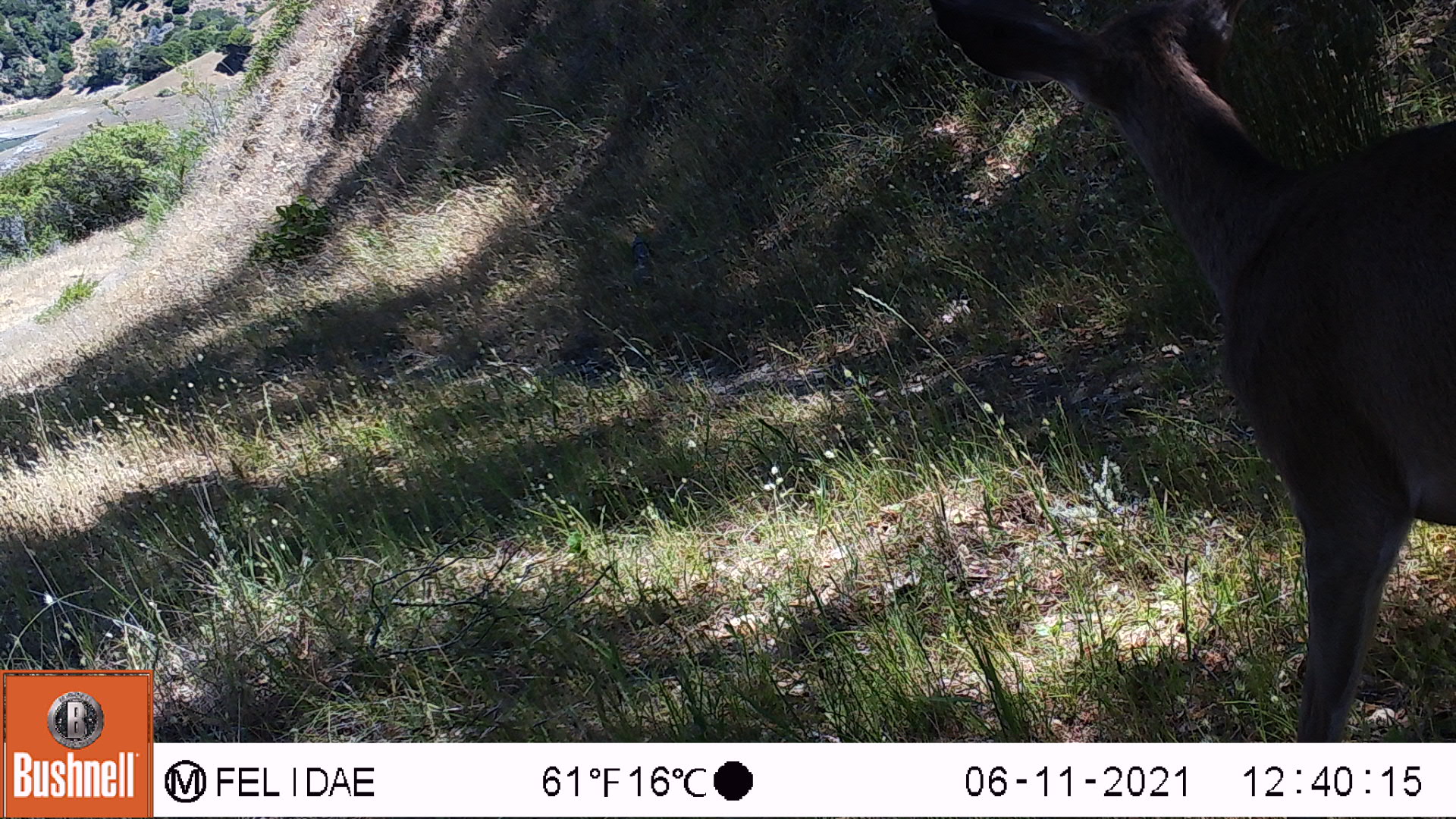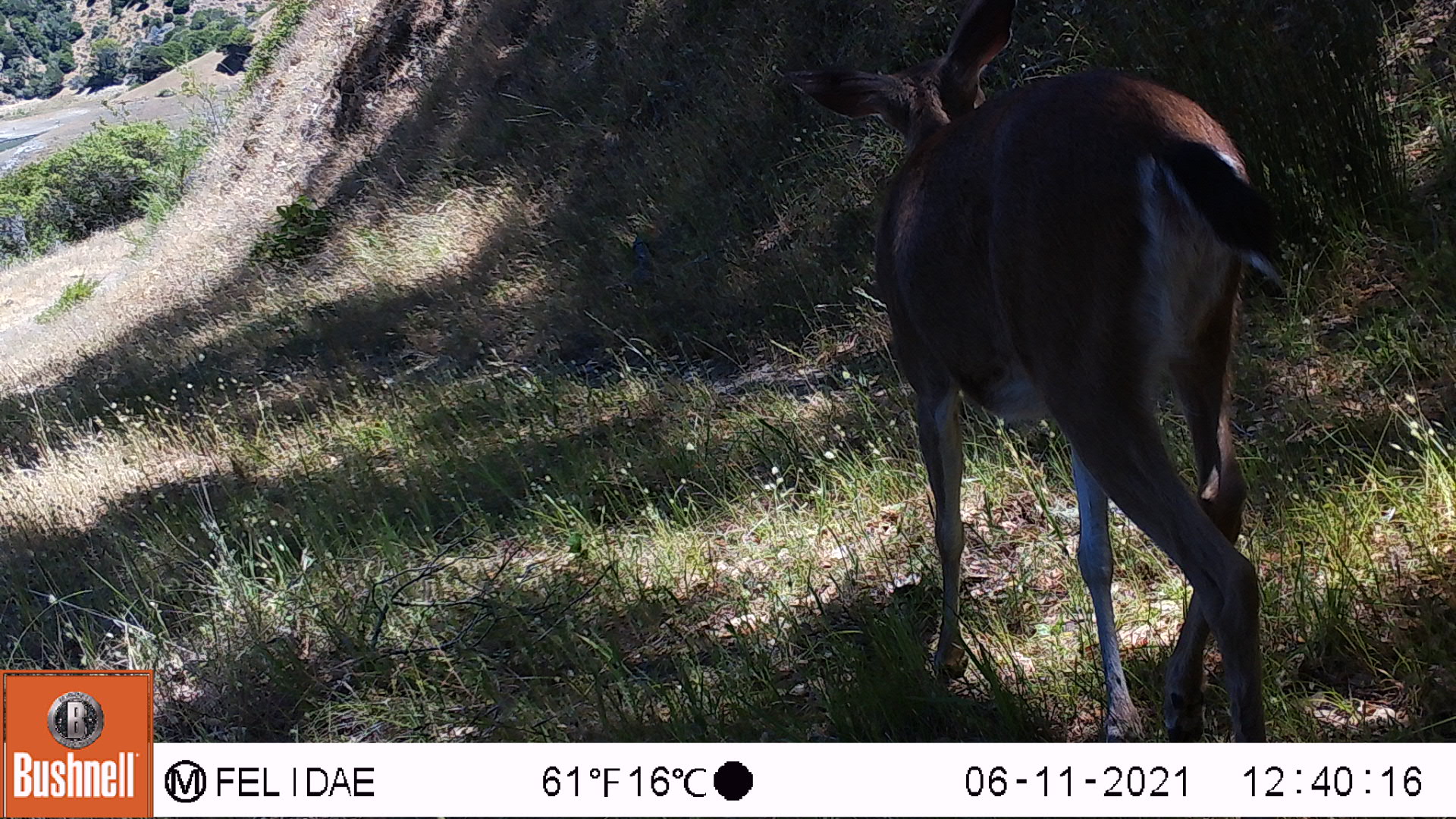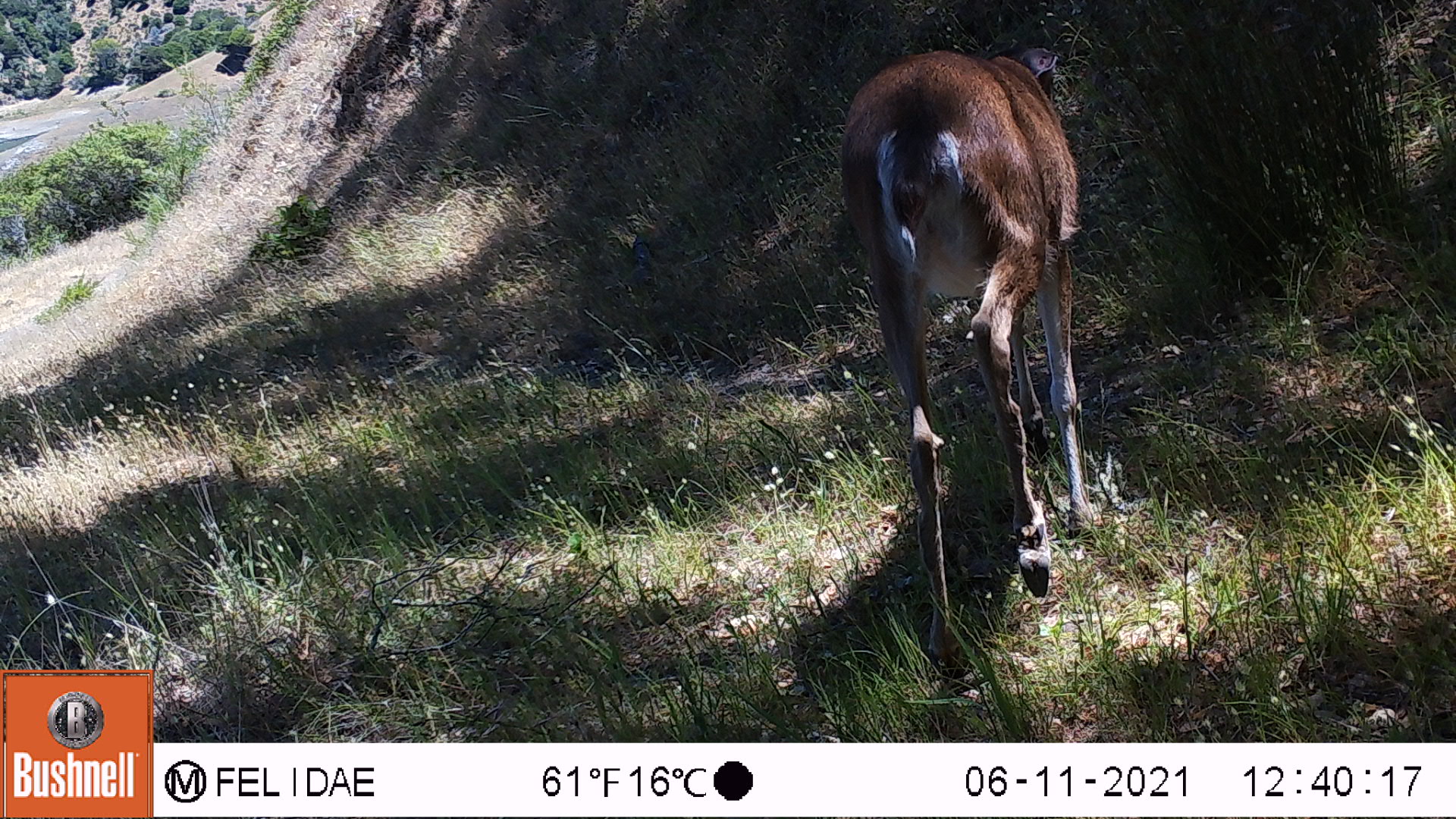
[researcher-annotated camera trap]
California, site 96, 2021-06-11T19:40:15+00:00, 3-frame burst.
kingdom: Animalia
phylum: Chordata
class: Mammalia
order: Artiodactyla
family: Cervidae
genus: Odocoileus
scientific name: Odocoileus hemionus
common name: mule deer